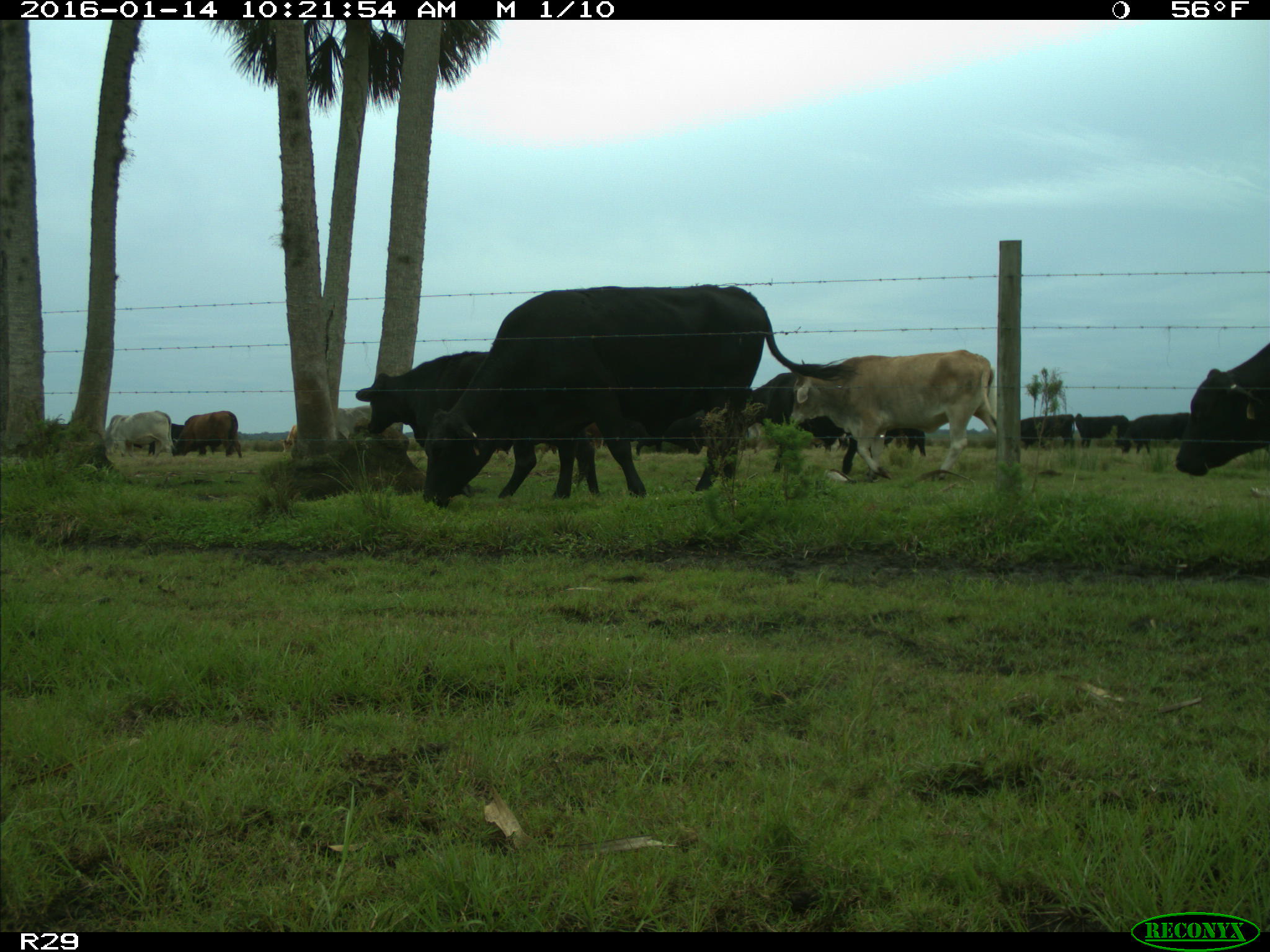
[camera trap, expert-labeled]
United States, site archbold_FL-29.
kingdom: Animalia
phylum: Chordata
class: Mammalia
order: Artiodactyla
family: Bovidae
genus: Bos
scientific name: Bos taurus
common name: domestic cow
Bos taurus (domestic cow).